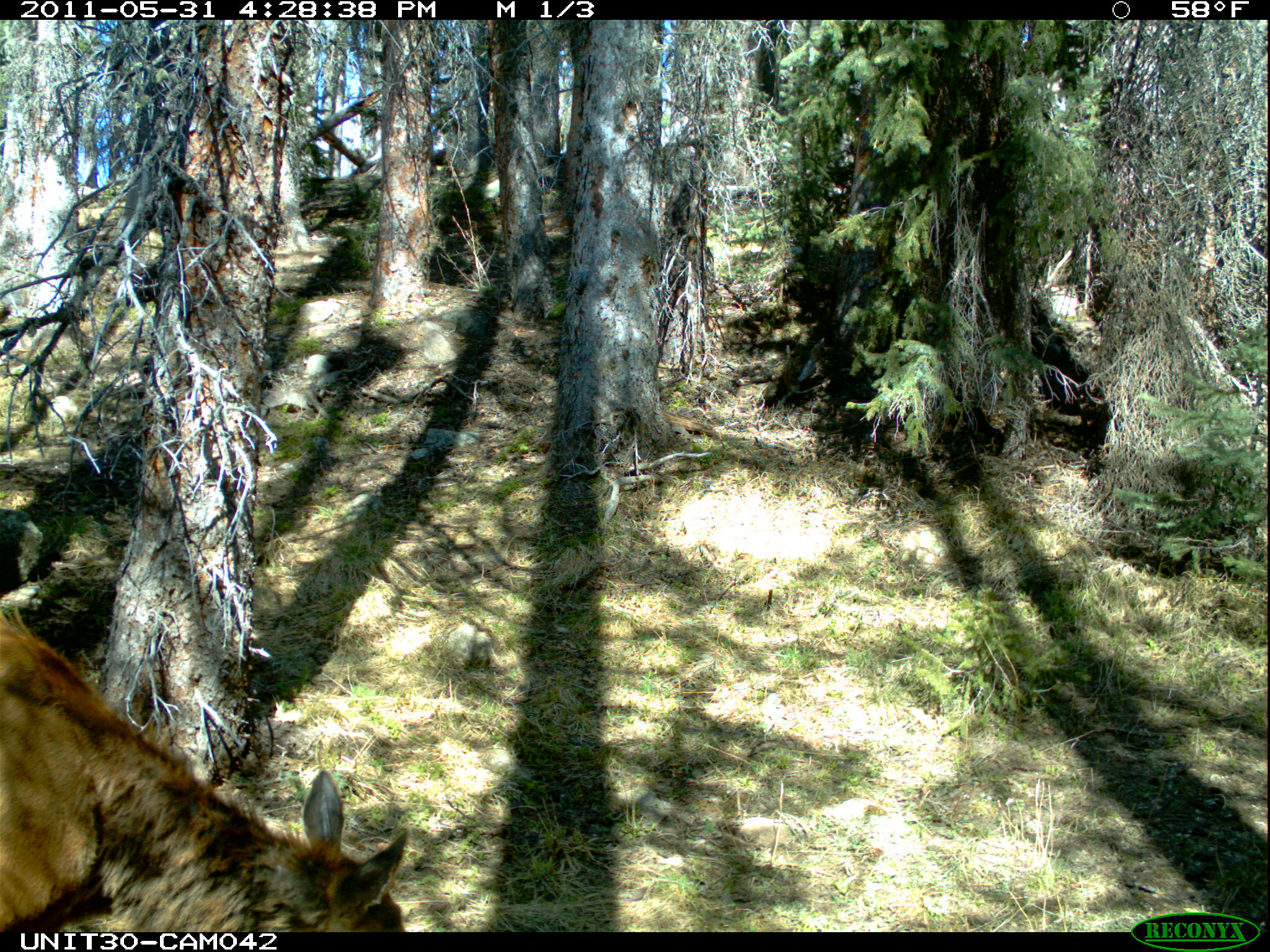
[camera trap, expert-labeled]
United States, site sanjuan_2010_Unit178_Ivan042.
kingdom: Animalia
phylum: Chordata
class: Mammalia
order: Artiodactyla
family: Cervidae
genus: Cervus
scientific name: Cervus elaphus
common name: red deer